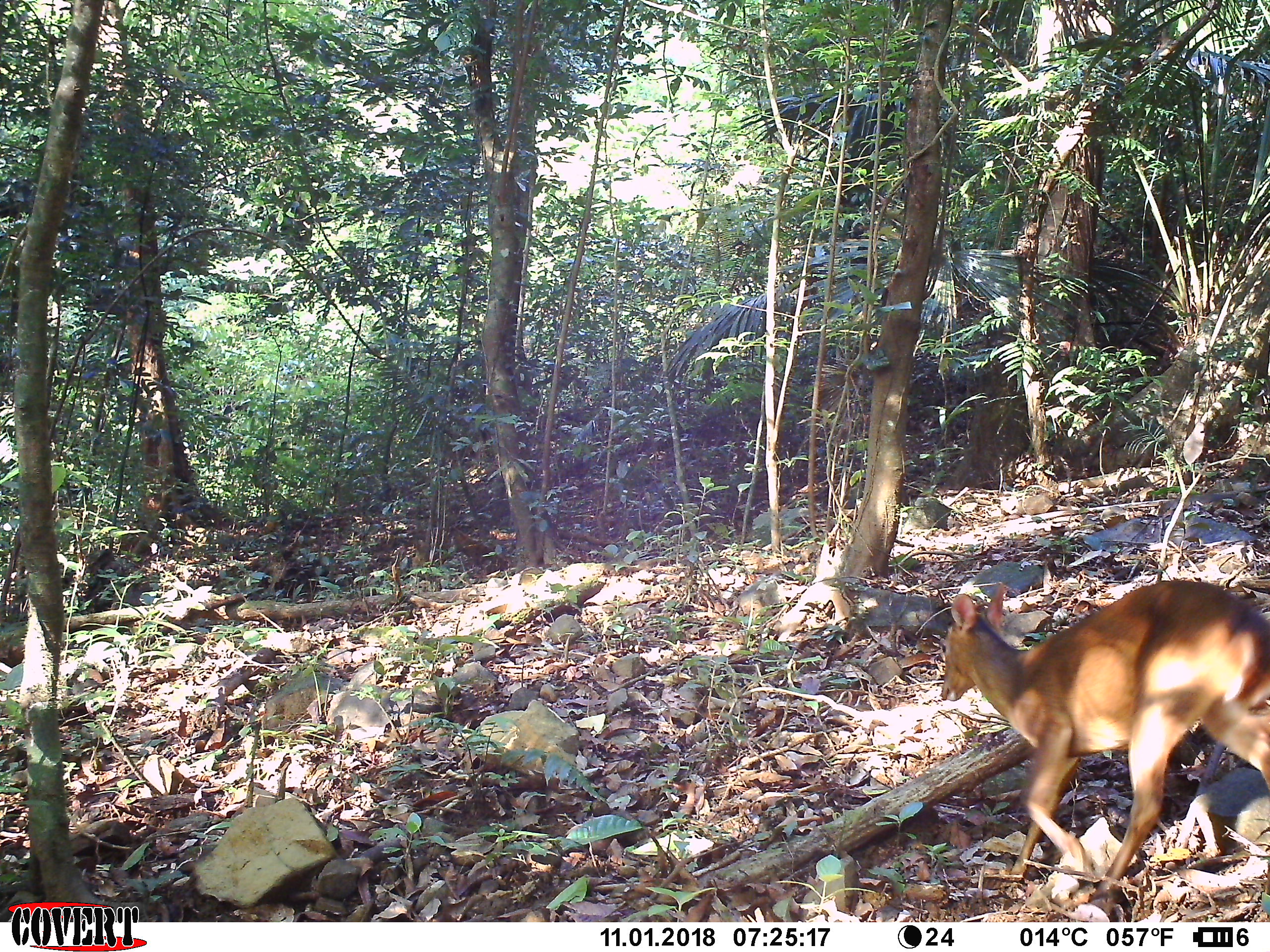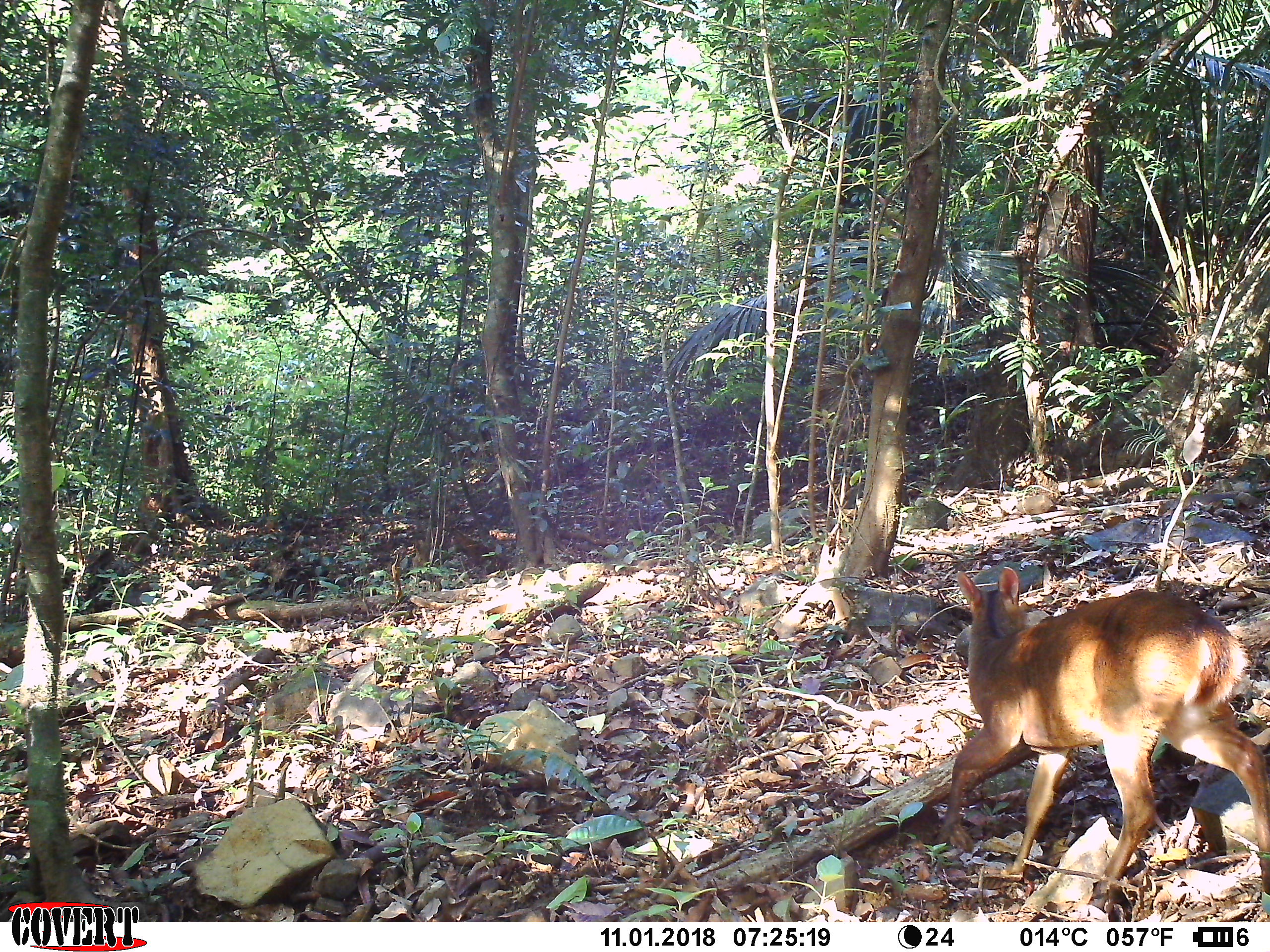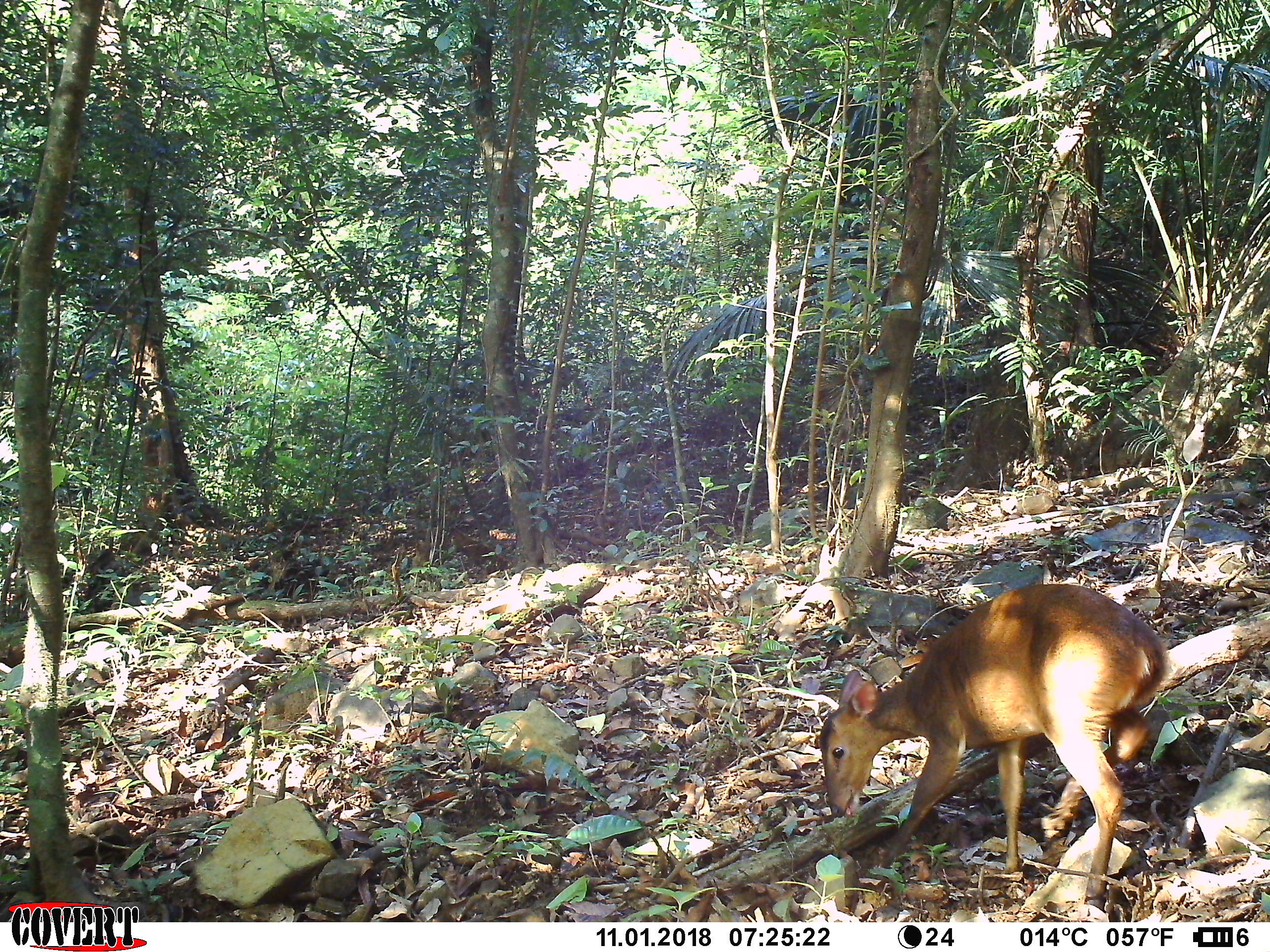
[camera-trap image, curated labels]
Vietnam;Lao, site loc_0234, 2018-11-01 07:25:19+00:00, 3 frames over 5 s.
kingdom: Animalia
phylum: Chordata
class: Mammalia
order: Artiodactyla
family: Cervidae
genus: Muntiacus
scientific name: Muntiacus vuquangensis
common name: large-antlered muntjac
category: large antlered muntjac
Large antlered muntjac (large-antlered muntjac) (Muntiacus vuquangensis). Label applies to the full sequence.